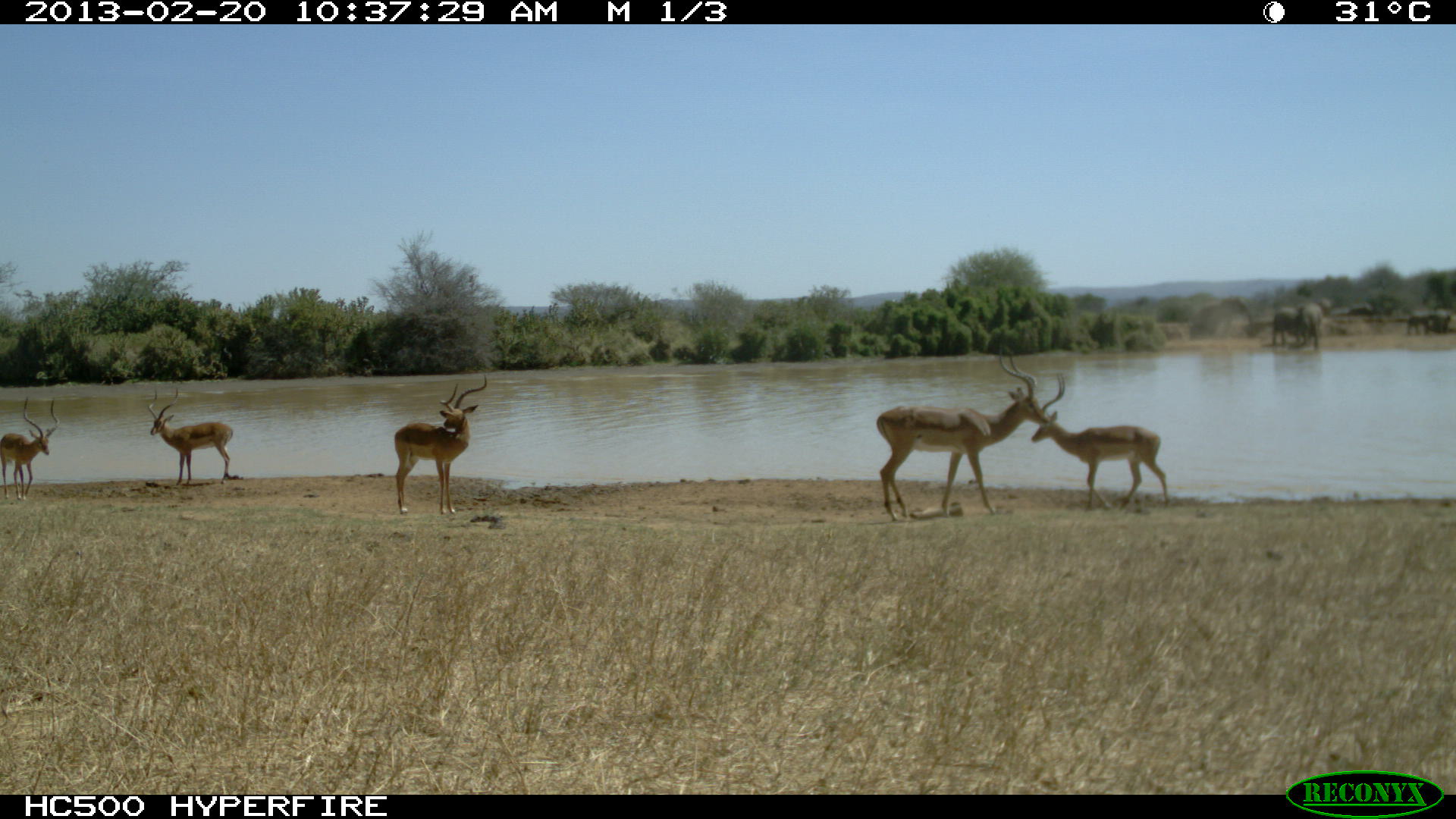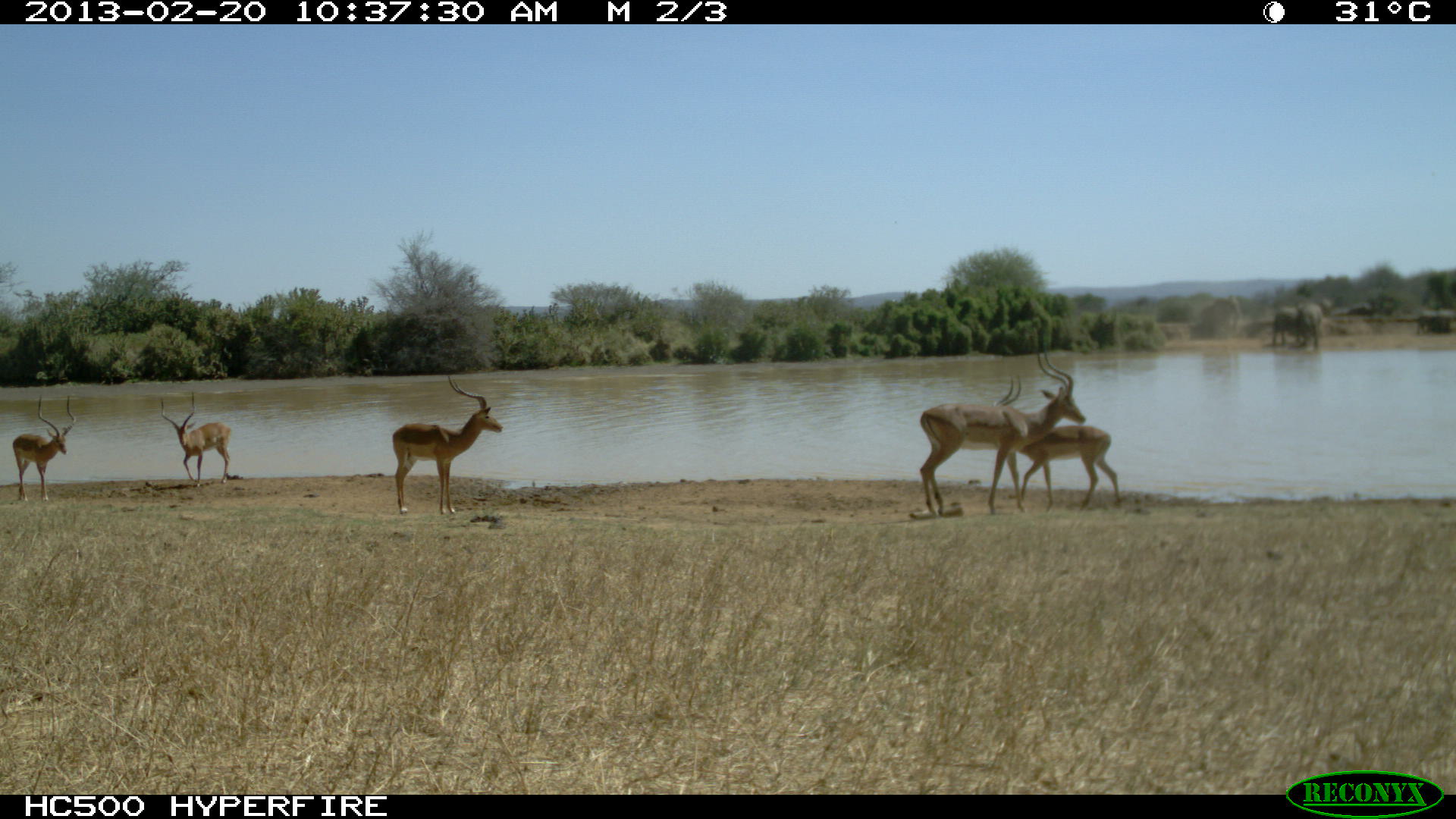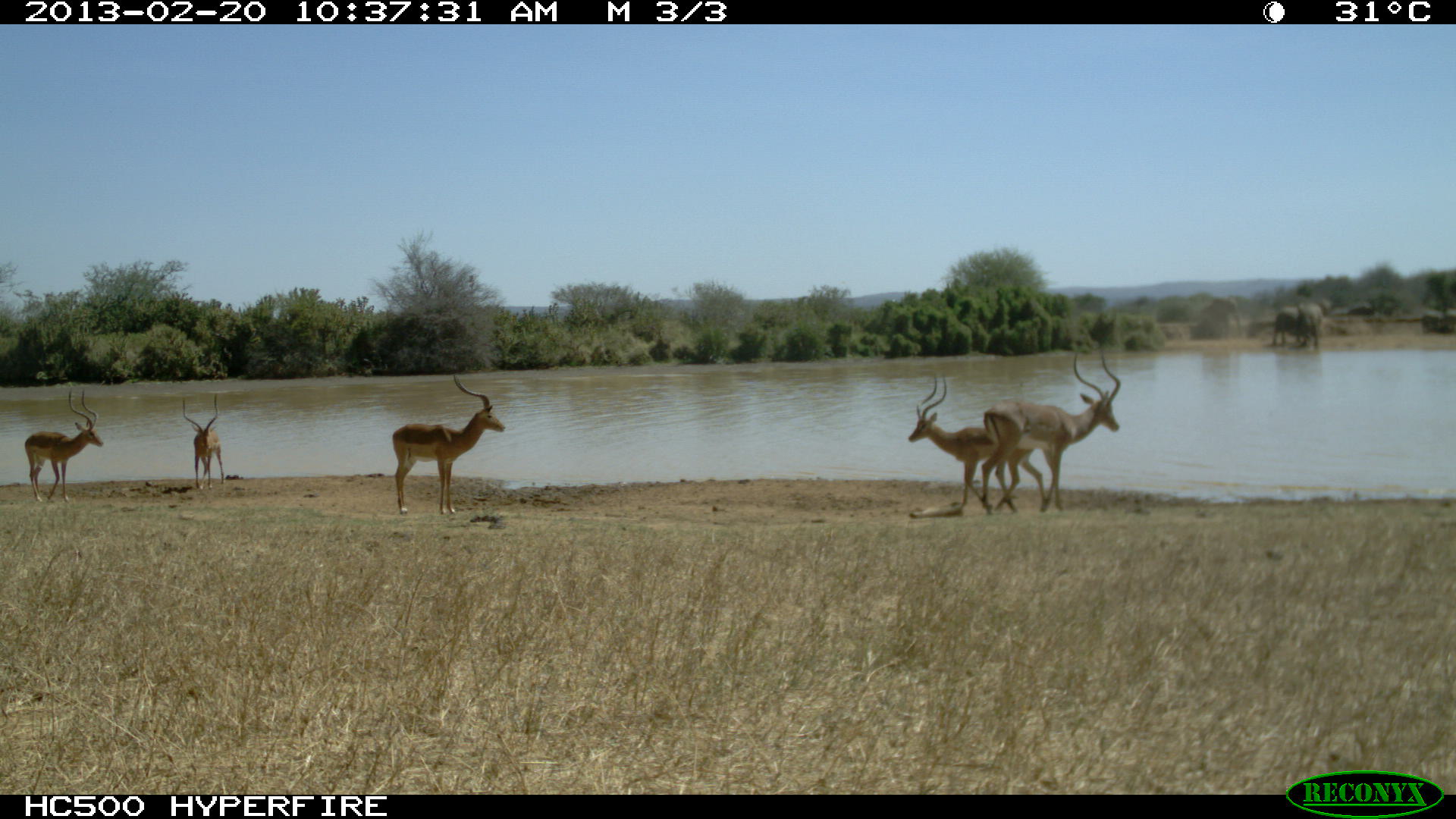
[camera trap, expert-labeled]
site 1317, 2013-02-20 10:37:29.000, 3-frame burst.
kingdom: Animalia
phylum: Chordata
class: Mammalia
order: Artiodactyla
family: Bovidae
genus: Aepyceros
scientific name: Aepyceros melampus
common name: impala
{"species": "Aepyceros melampus (impala)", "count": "5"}